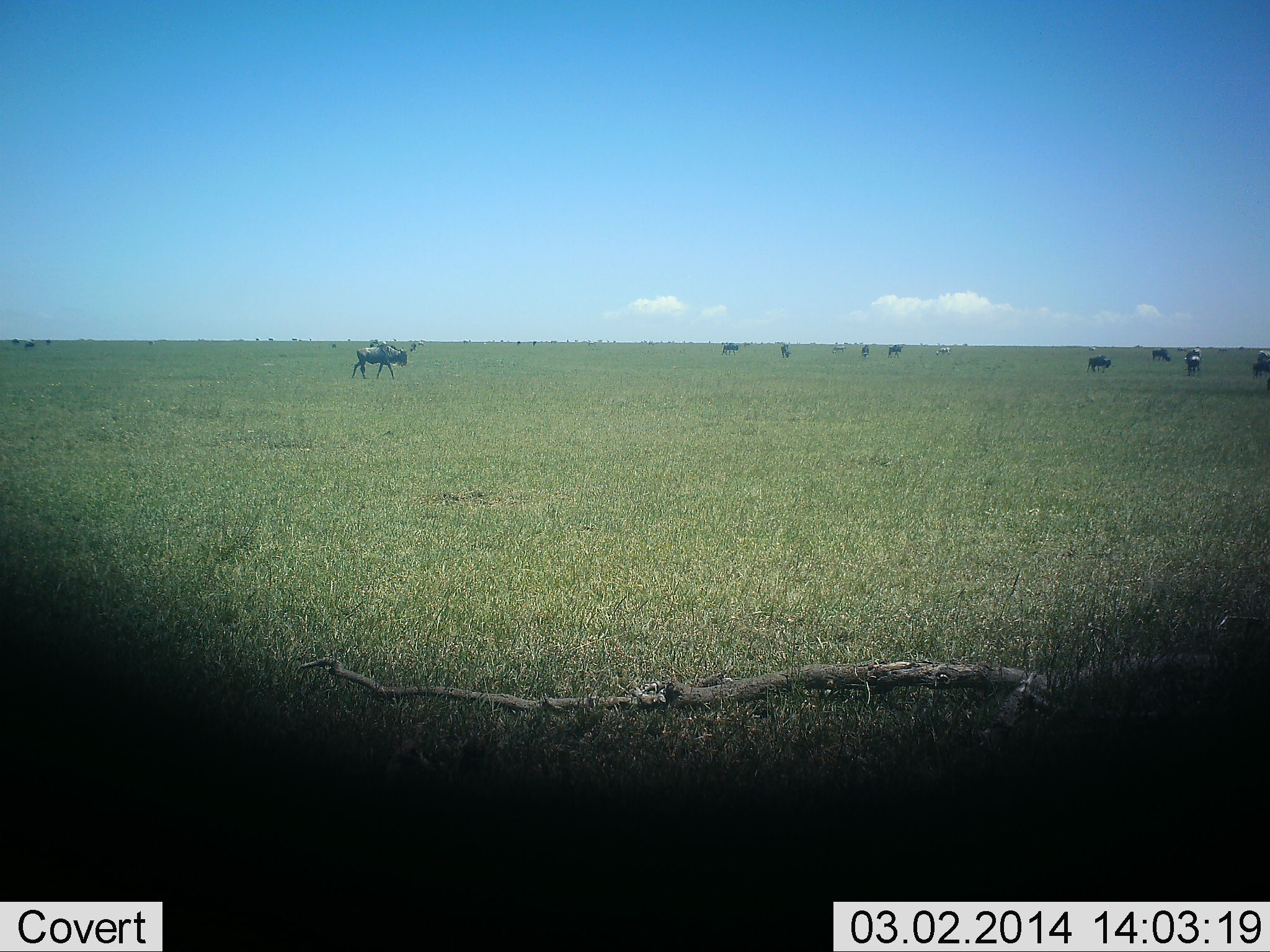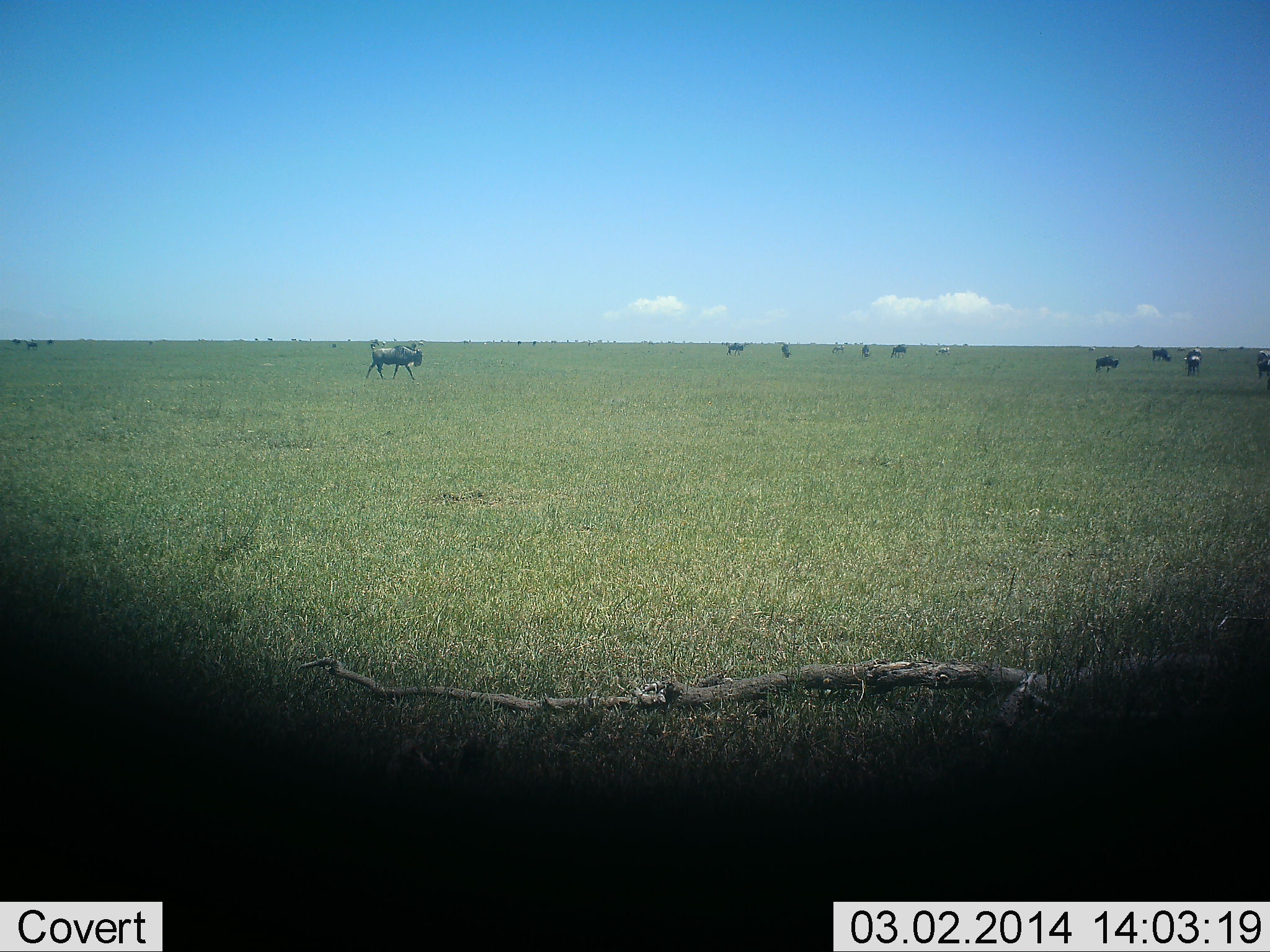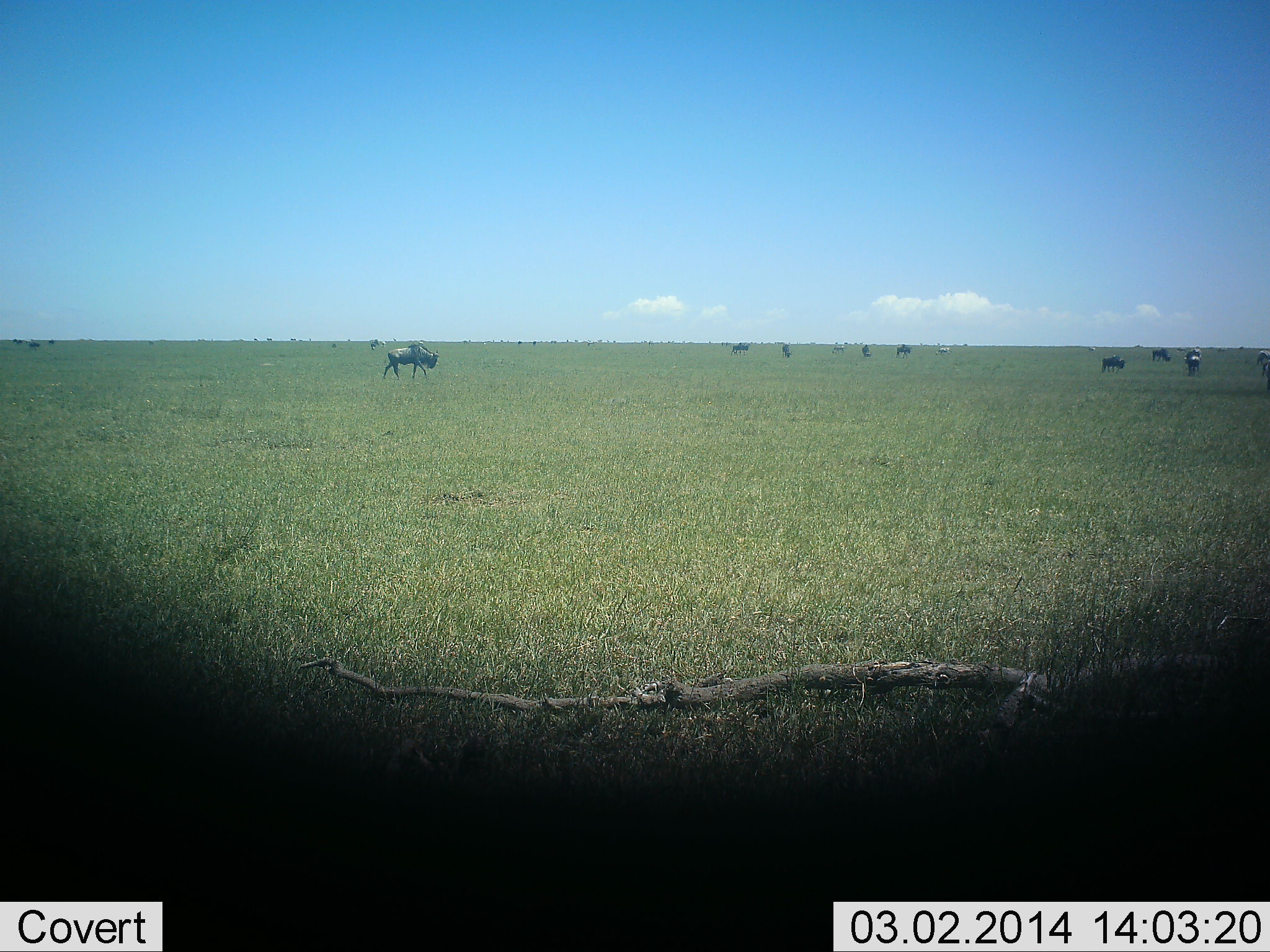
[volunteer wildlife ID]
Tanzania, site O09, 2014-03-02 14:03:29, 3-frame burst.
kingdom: Animalia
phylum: Chordata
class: Mammalia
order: Artiodactyla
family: Bovidae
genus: Connochaetes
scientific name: Connochaetes taurinus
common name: blue wildebeest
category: wildebeest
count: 11-50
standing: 60%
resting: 0%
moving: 90%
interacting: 0%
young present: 0%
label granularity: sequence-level